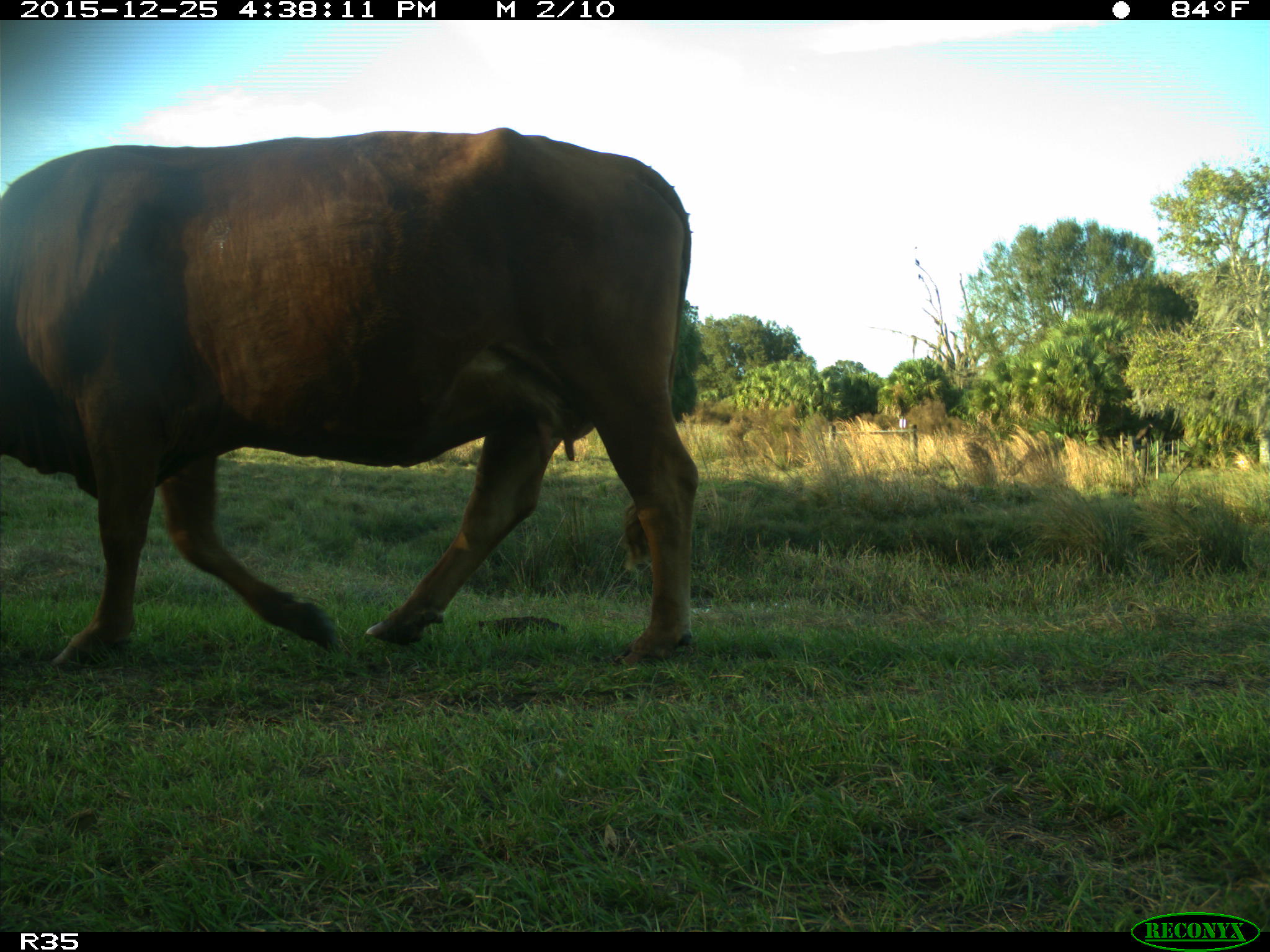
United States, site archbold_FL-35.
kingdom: Animalia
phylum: Chordata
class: Mammalia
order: Artiodactyla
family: Bovidae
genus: Bos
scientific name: Bos taurus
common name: domestic cow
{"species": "Bos taurus (domestic cow)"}